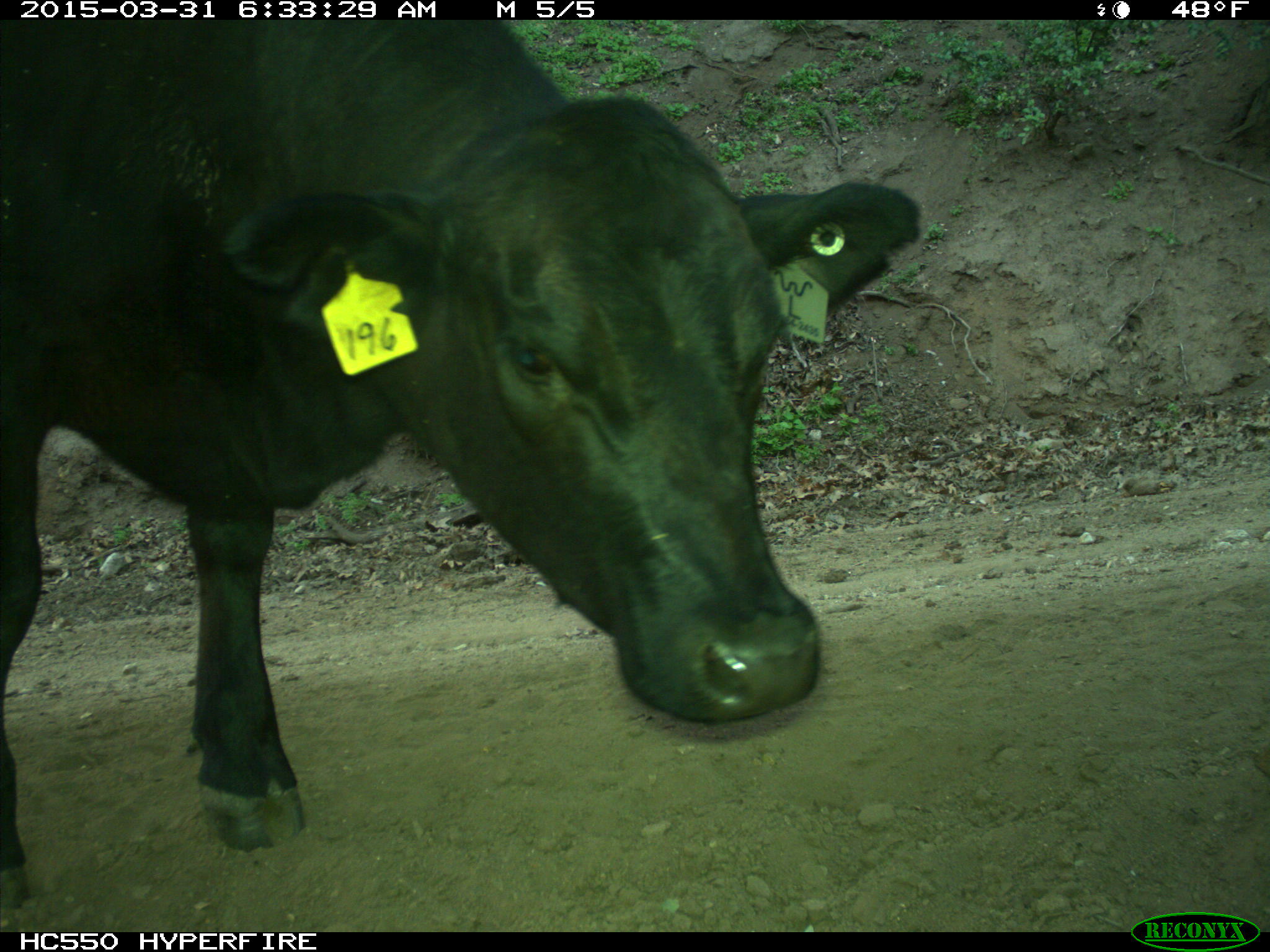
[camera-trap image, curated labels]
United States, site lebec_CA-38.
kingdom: Animalia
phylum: Chordata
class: Mammalia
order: Artiodactyla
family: Bovidae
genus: Bos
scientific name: Bos taurus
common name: domestic cow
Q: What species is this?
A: Bos taurus (domestic cow).